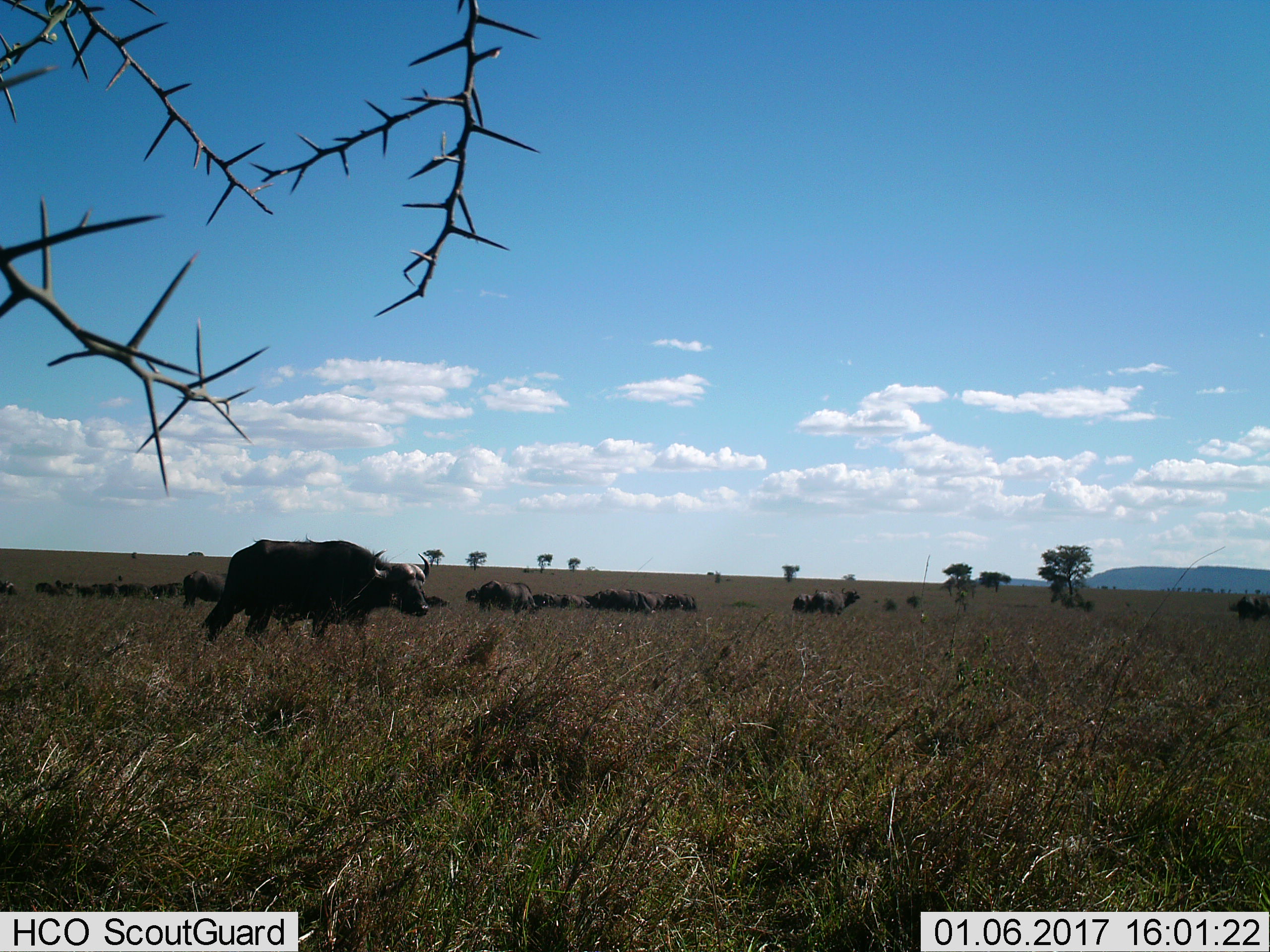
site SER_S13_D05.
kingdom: Animalia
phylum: Chordata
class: Mammalia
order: Artiodactyla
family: Bovidae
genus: Syncerus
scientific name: Syncerus caffer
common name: african buffalo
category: buffalo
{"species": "buffalo (african buffalo) (Syncerus caffer)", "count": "11-50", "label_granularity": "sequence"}